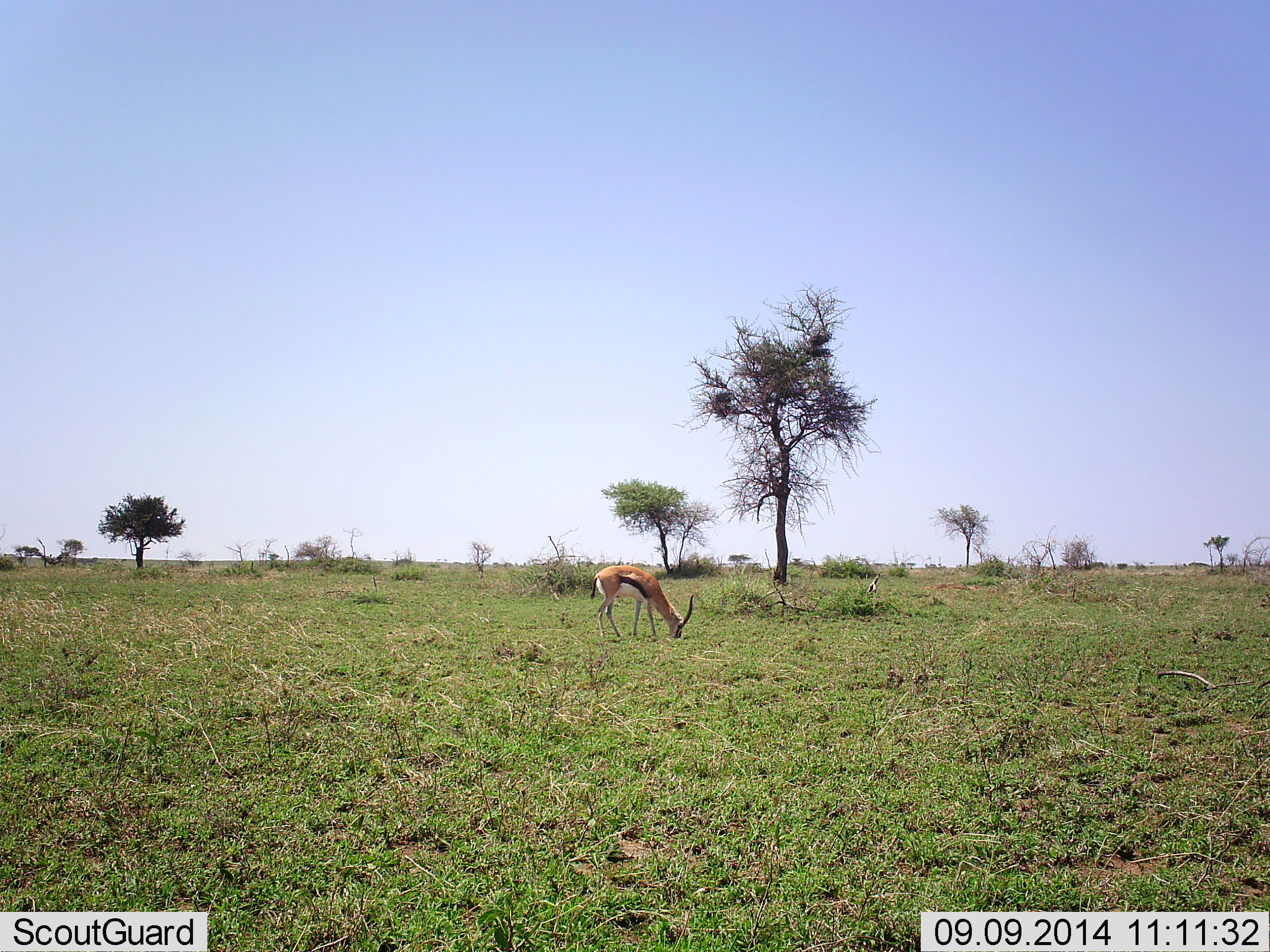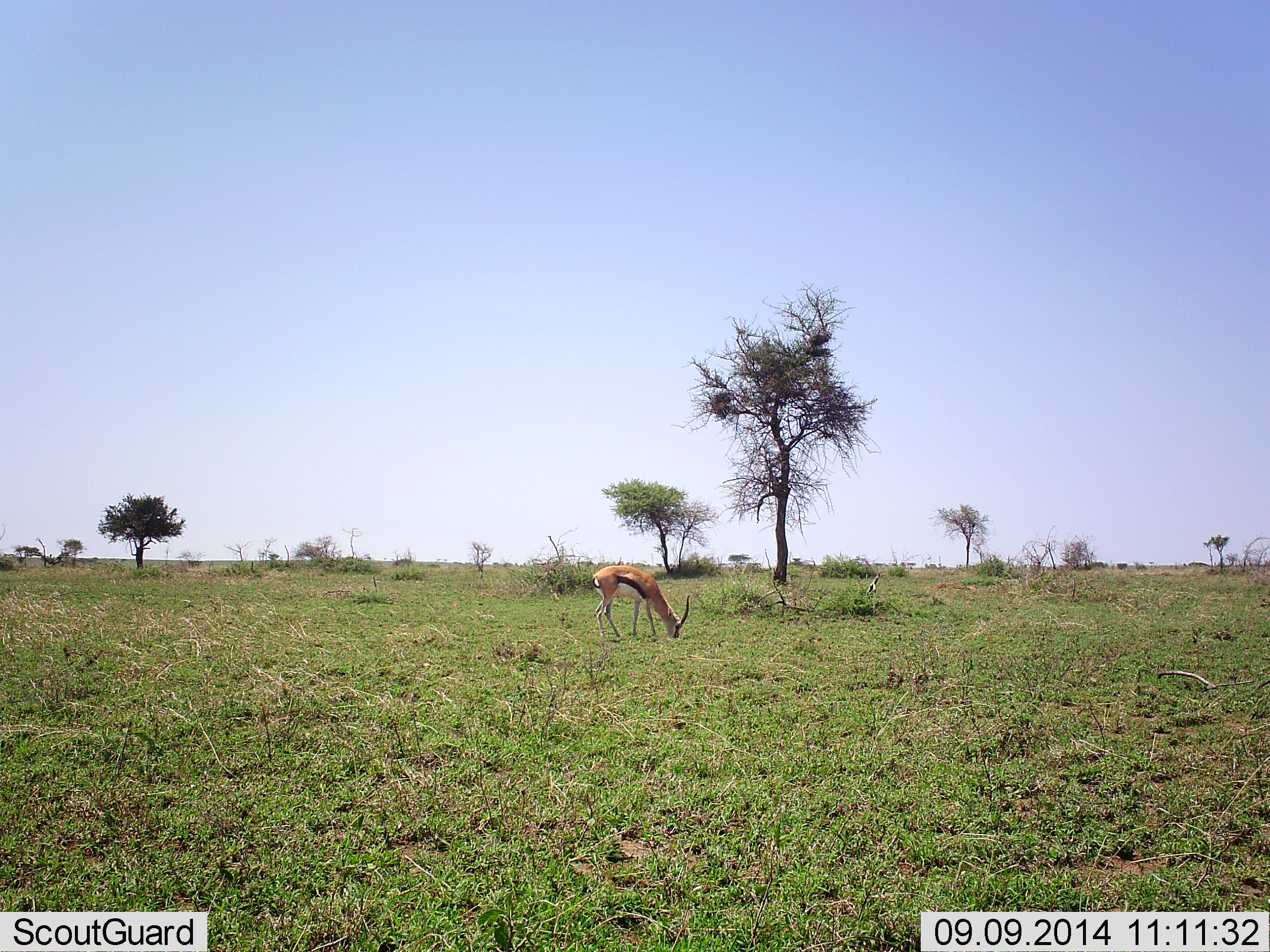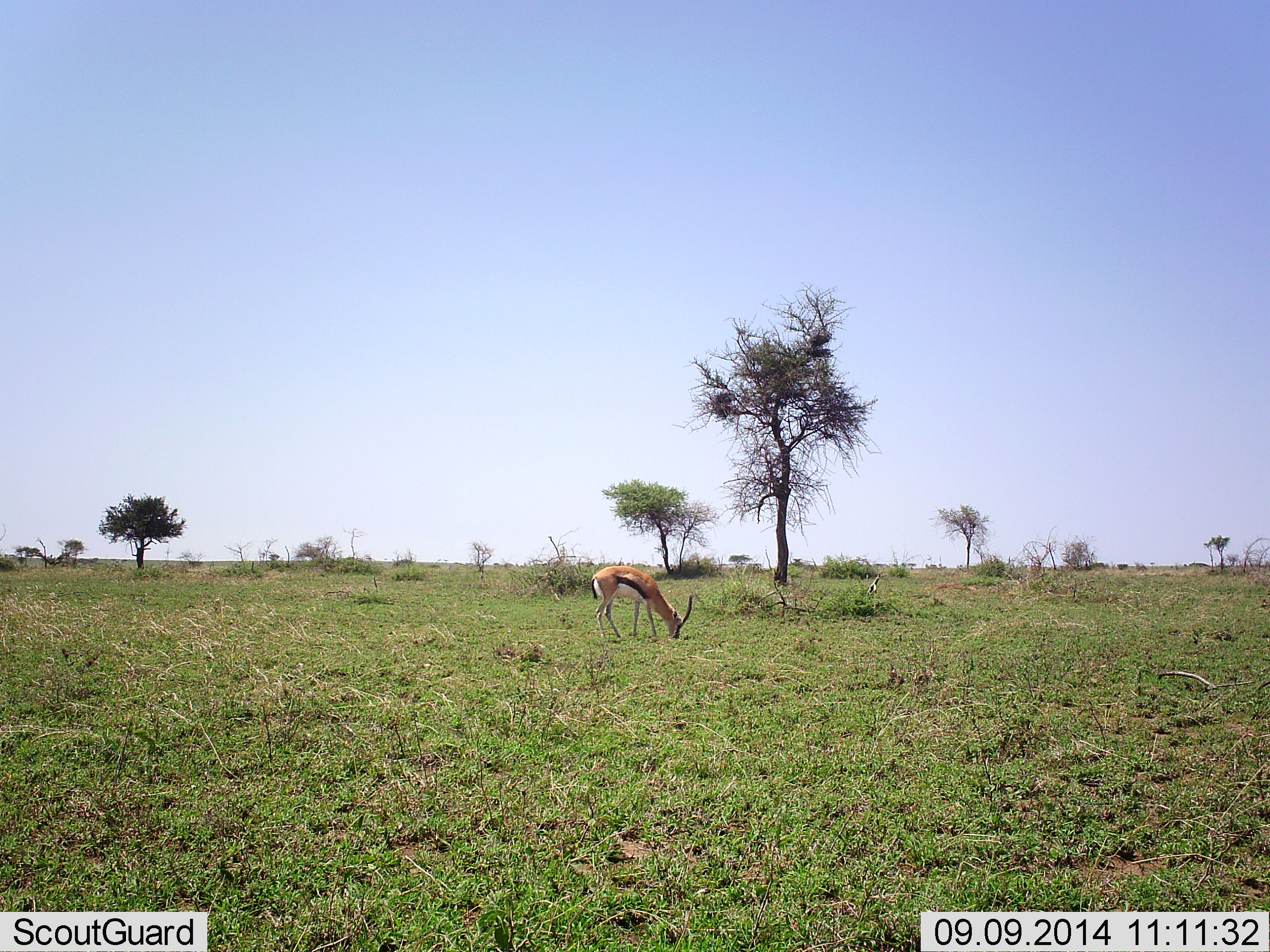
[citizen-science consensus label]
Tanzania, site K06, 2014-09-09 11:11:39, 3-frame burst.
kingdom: Animalia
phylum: Chordata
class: Mammalia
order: Artiodactyla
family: Bovidae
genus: Eudorcas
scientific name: Eudorcas thomsonii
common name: thomson's gazelle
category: gazellethomsons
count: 1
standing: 20%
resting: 0%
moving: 0%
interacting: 0%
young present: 0%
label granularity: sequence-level